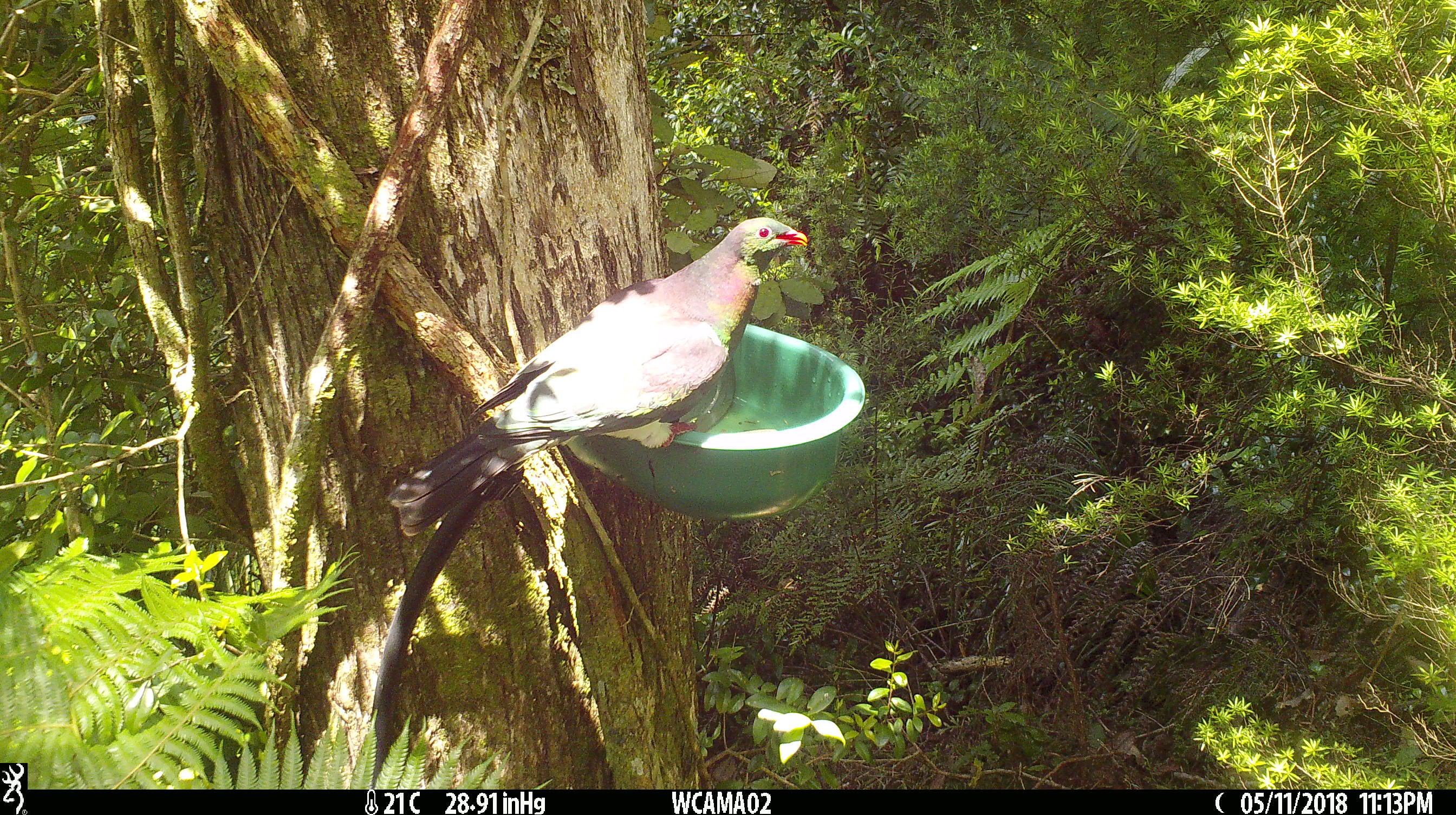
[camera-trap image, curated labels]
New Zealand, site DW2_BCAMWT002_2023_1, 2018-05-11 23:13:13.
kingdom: Animalia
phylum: Chordata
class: Aves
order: Columbiformes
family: Columbidae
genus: Hemiphaga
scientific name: Hemiphaga novaeseelandiae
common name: new zealand pigeon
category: kereru